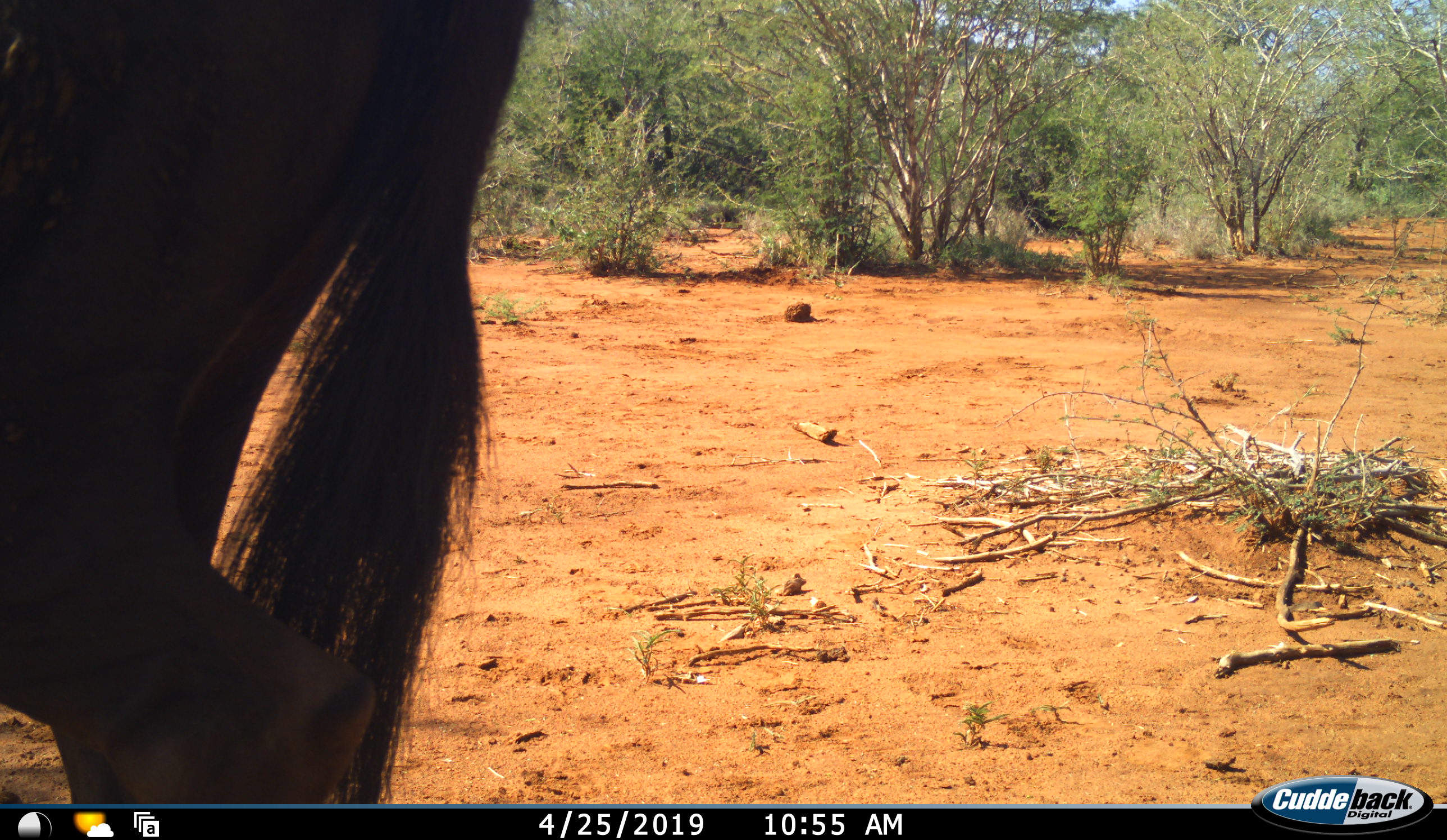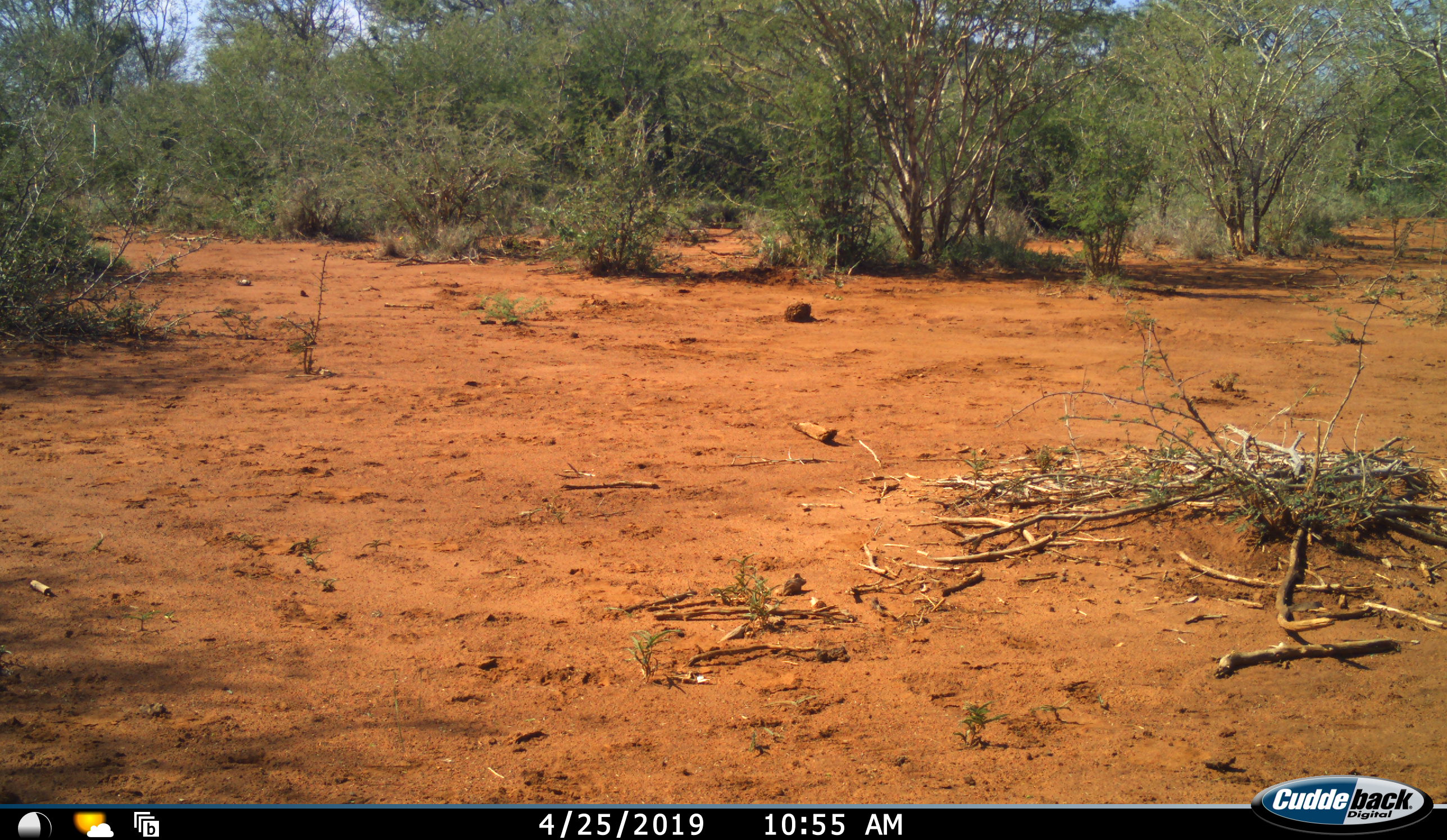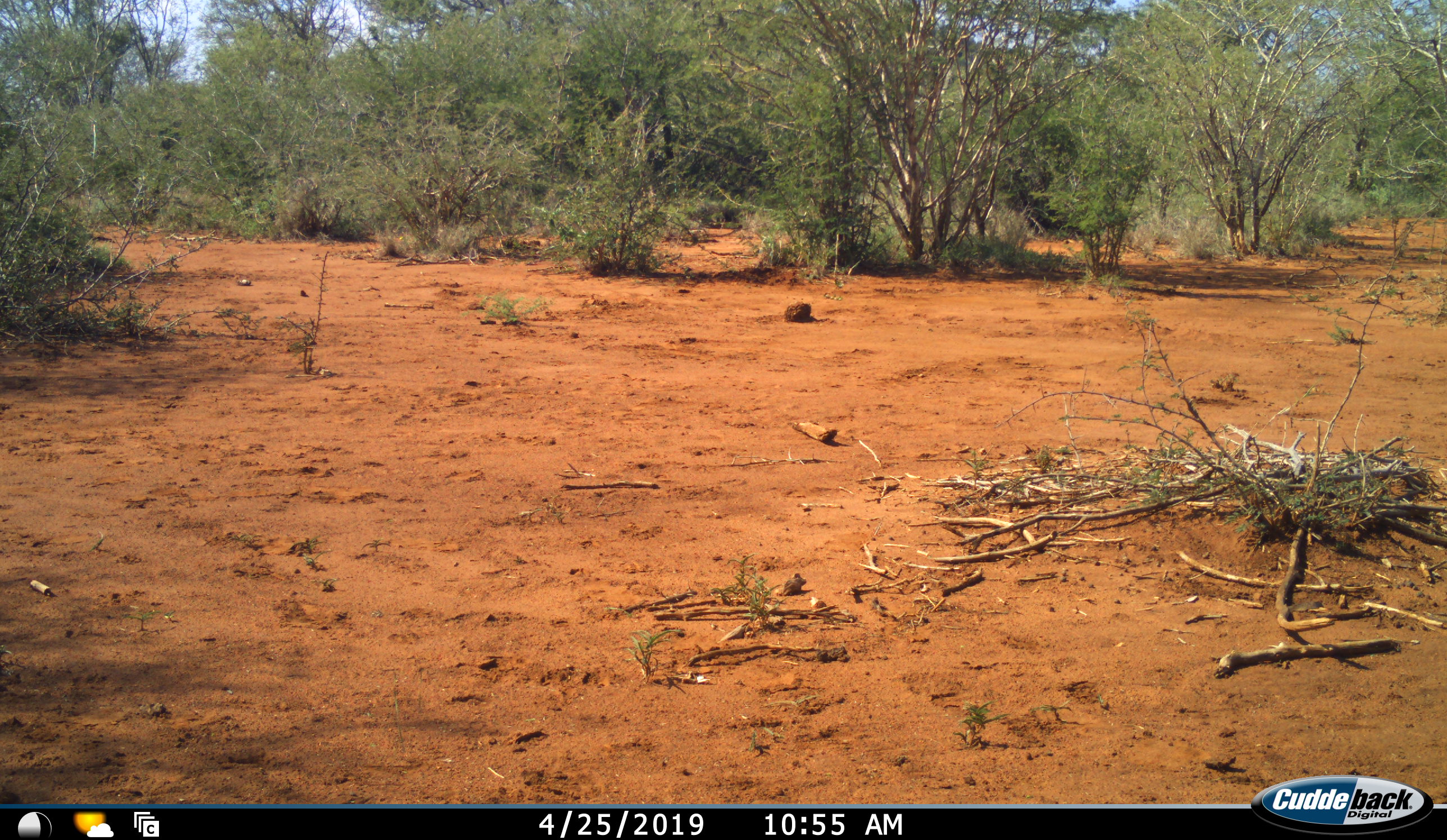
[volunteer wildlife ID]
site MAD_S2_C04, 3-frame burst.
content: unidentified animal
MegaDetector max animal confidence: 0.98